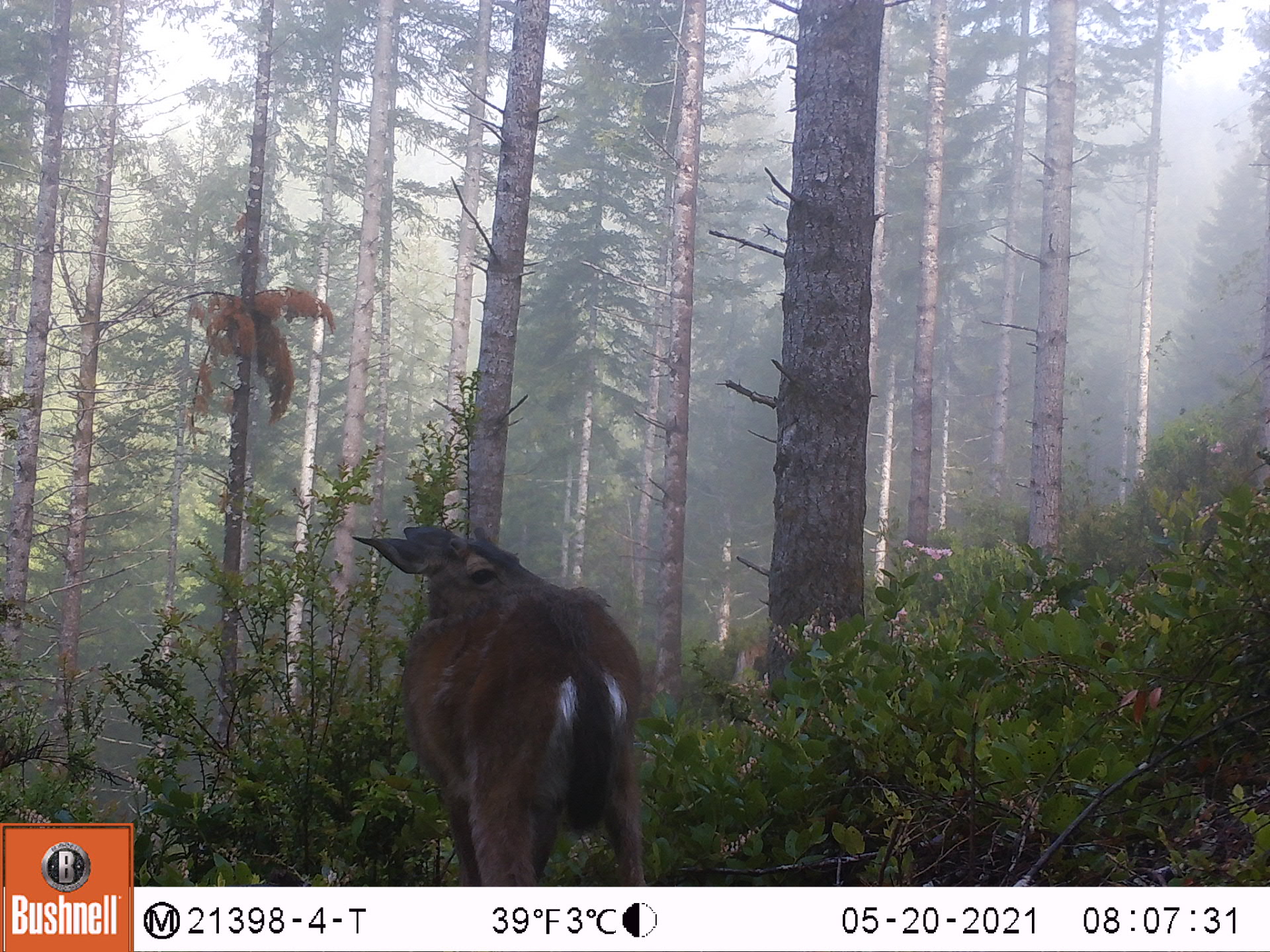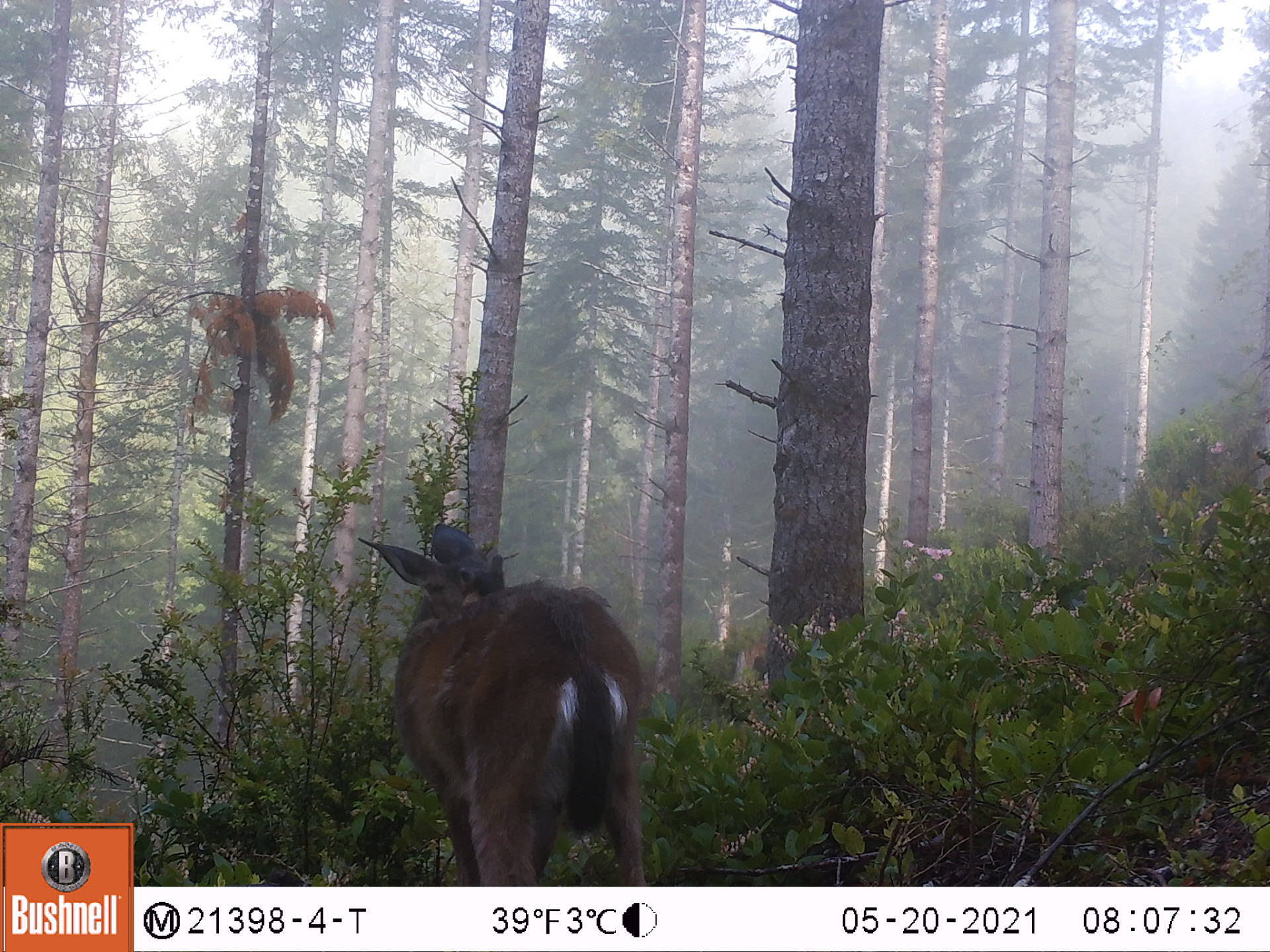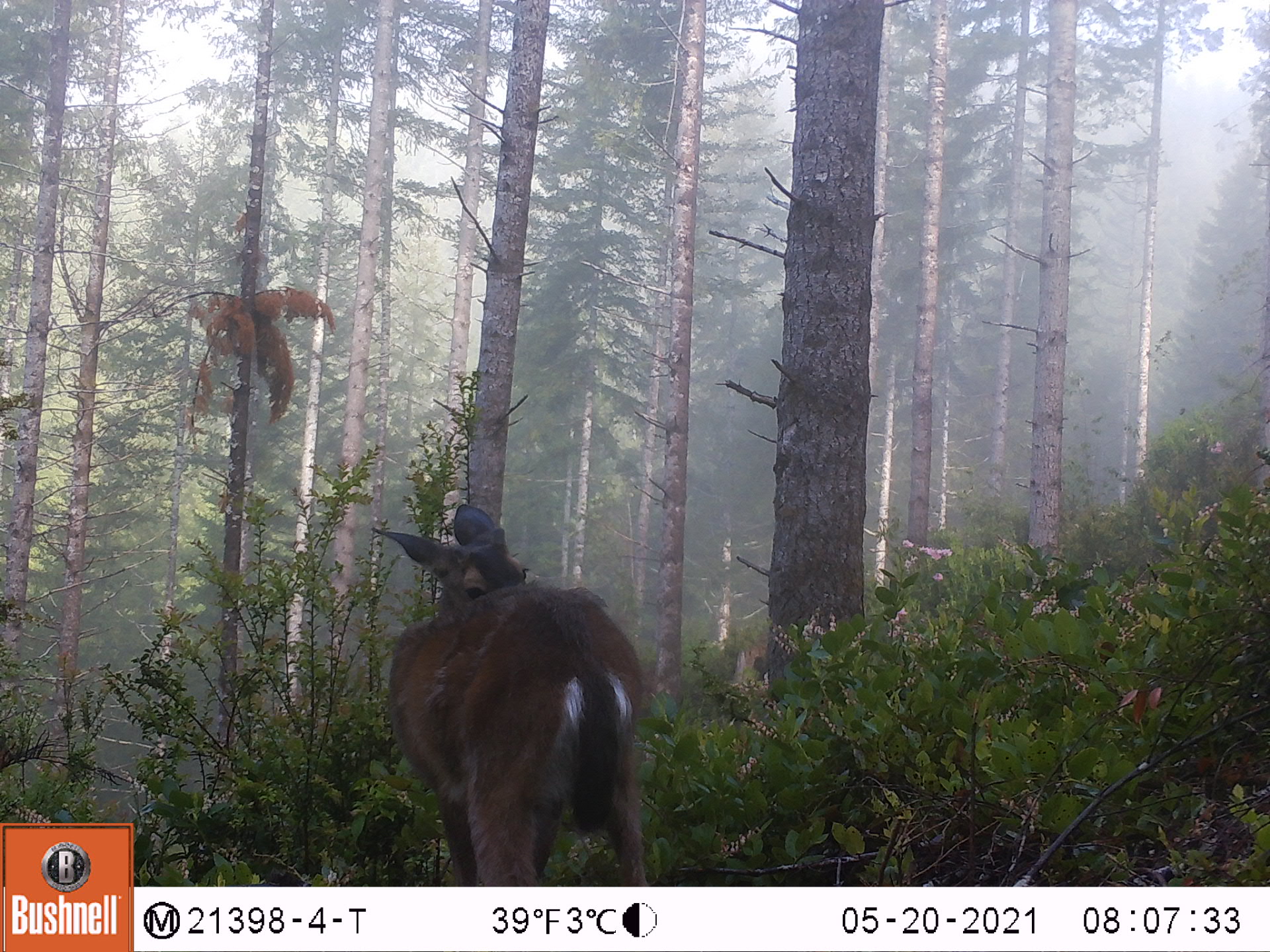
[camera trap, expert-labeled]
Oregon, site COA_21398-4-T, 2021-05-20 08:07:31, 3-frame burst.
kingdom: Animalia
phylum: Chordata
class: Mammalia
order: Artiodactyla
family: Cervidae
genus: Odocoileus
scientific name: Odocoileus hemionus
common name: black-tailed deer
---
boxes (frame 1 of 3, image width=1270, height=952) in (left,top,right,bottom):
black-tailed deer: (351,517,652,882)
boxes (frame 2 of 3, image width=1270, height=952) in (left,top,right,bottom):
black-tailed deer: (370,519,654,877)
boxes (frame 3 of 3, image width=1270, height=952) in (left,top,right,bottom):
black-tailed deer: (365,494,655,876)